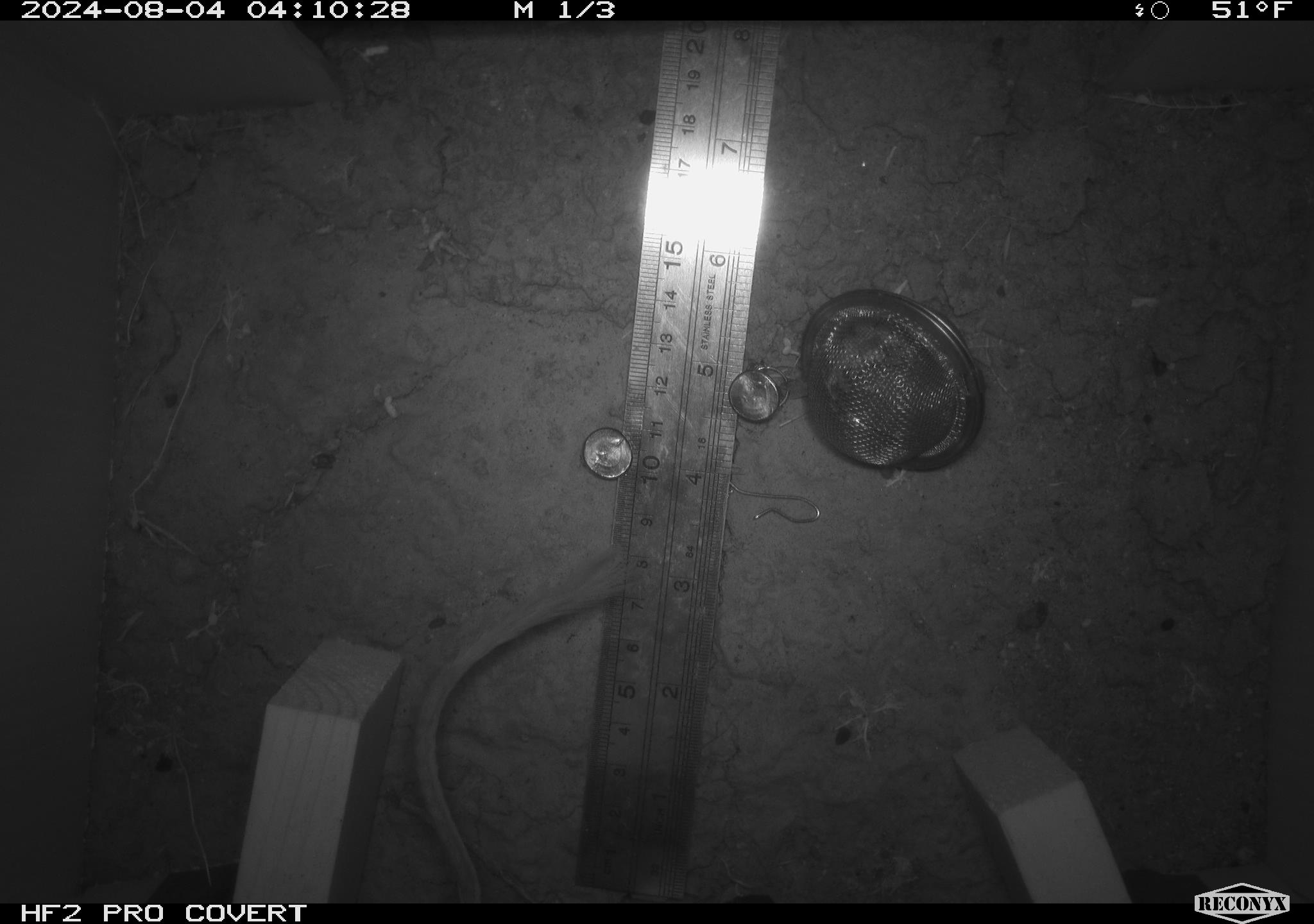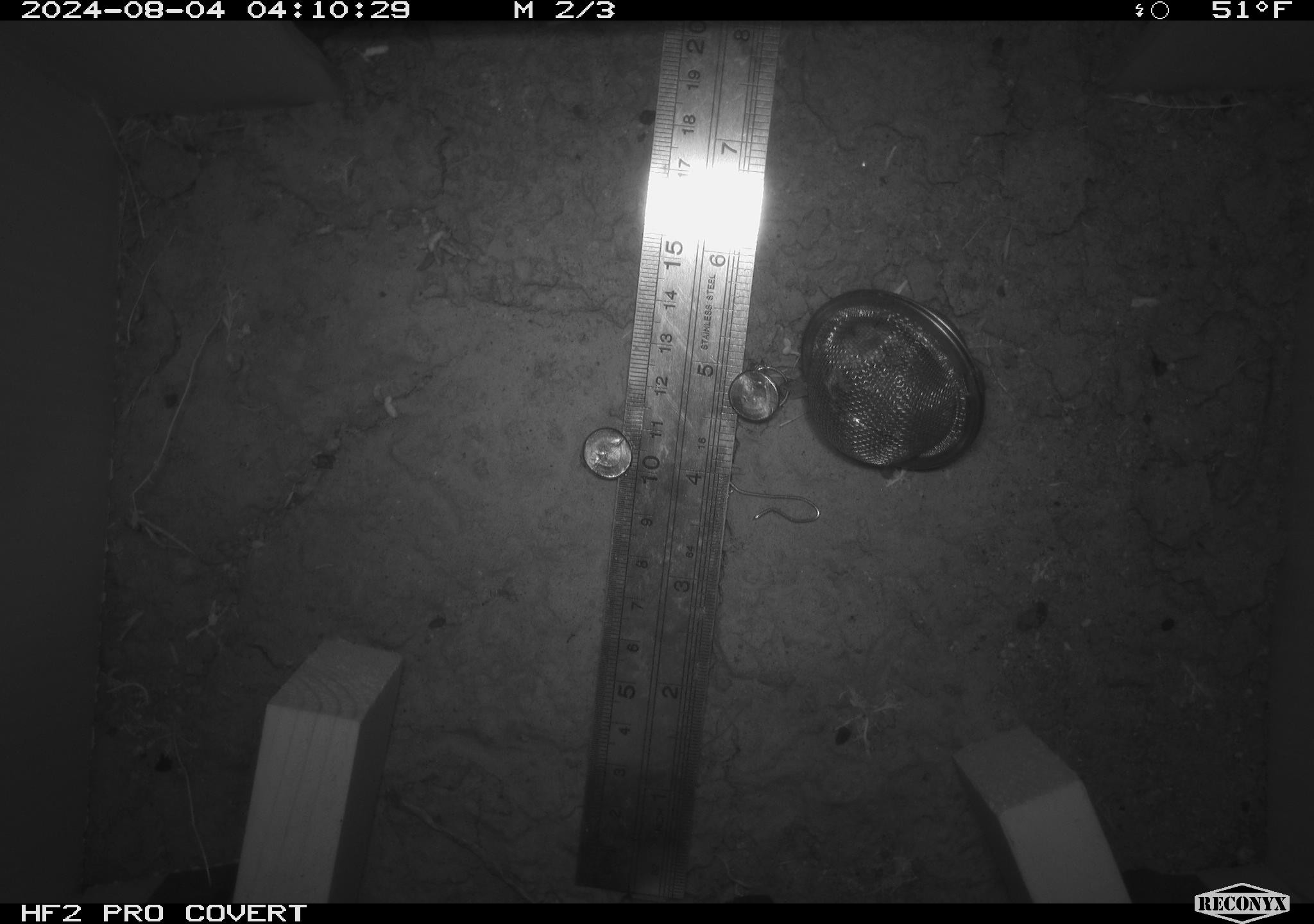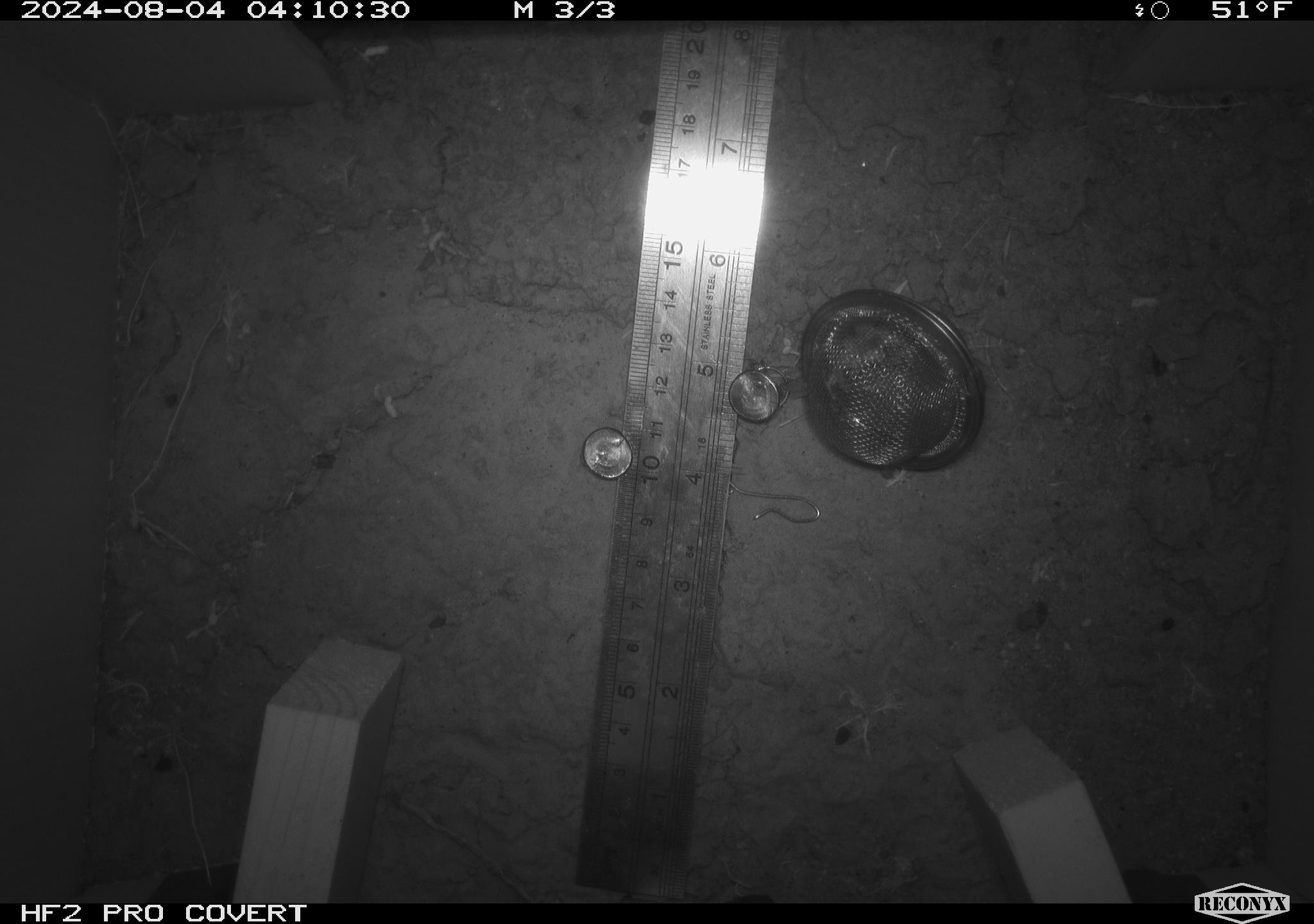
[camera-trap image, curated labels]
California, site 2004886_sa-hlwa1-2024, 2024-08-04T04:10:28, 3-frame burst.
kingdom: Animalia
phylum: Chordata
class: Mammalia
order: Rodentia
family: Heteromyidae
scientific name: Heteromyidae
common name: kangaroo rats and pocket mice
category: heteromyidae family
Heteromyidae family (kangaroo rats and pocket mice) (Heteromyidae).